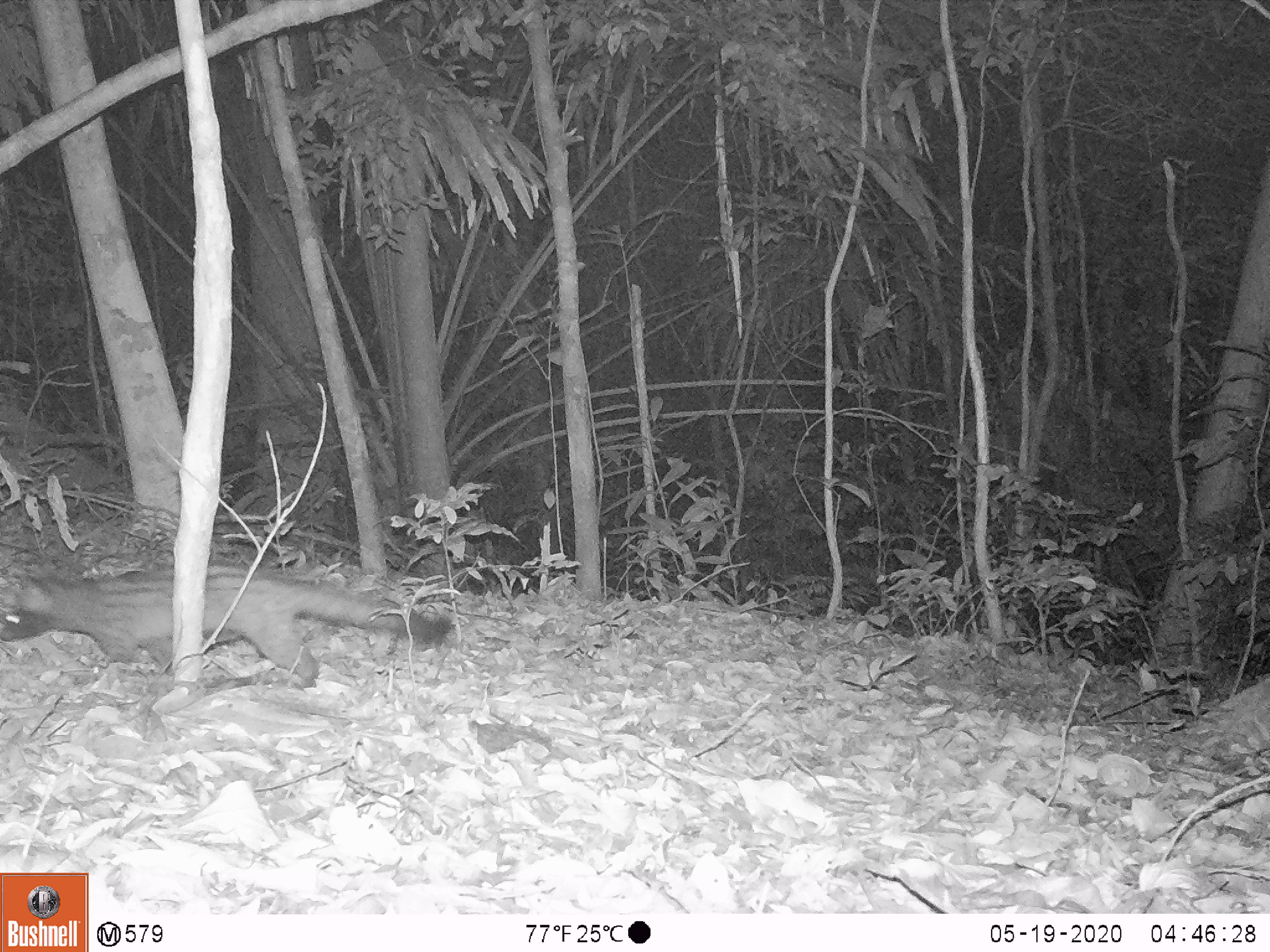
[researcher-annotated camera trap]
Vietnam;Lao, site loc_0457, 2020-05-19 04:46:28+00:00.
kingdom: Animalia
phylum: Chordata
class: Mammalia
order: Carnivora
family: Viverridae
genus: Paradoxurus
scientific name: Paradoxurus hermaphroditus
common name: common palm civet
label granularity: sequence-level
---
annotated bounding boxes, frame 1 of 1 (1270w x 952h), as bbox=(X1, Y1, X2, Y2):
common palm civet: bbox=(0, 556, 451, 688)